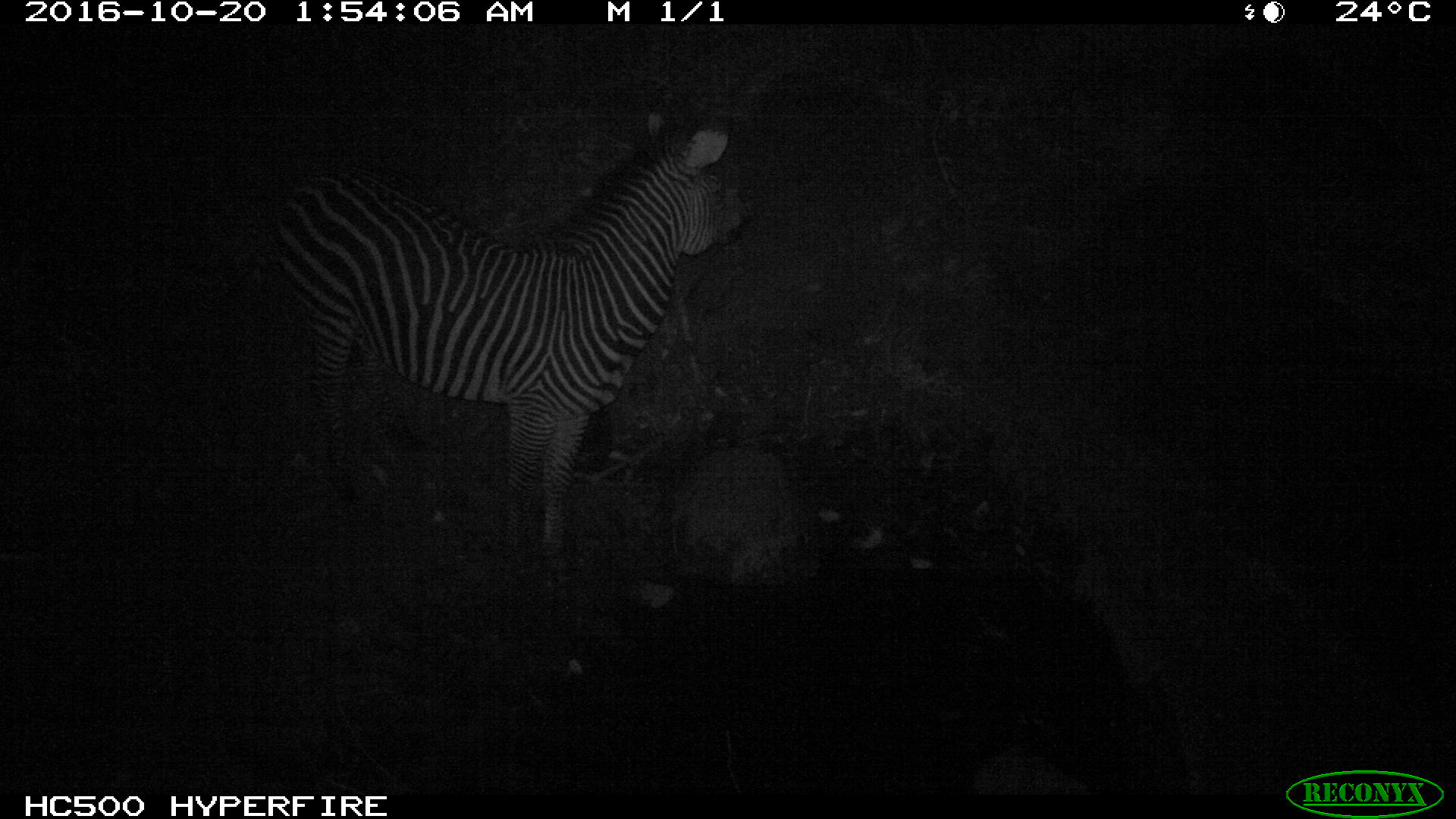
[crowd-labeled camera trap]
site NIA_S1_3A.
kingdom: Animalia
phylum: Chordata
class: Mammalia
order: Perissodactyla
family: Equidae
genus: Equus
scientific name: Equus quagga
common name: plains zebra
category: zebraplains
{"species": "zebraplains (plains zebra) (Equus quagga)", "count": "1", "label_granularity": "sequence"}